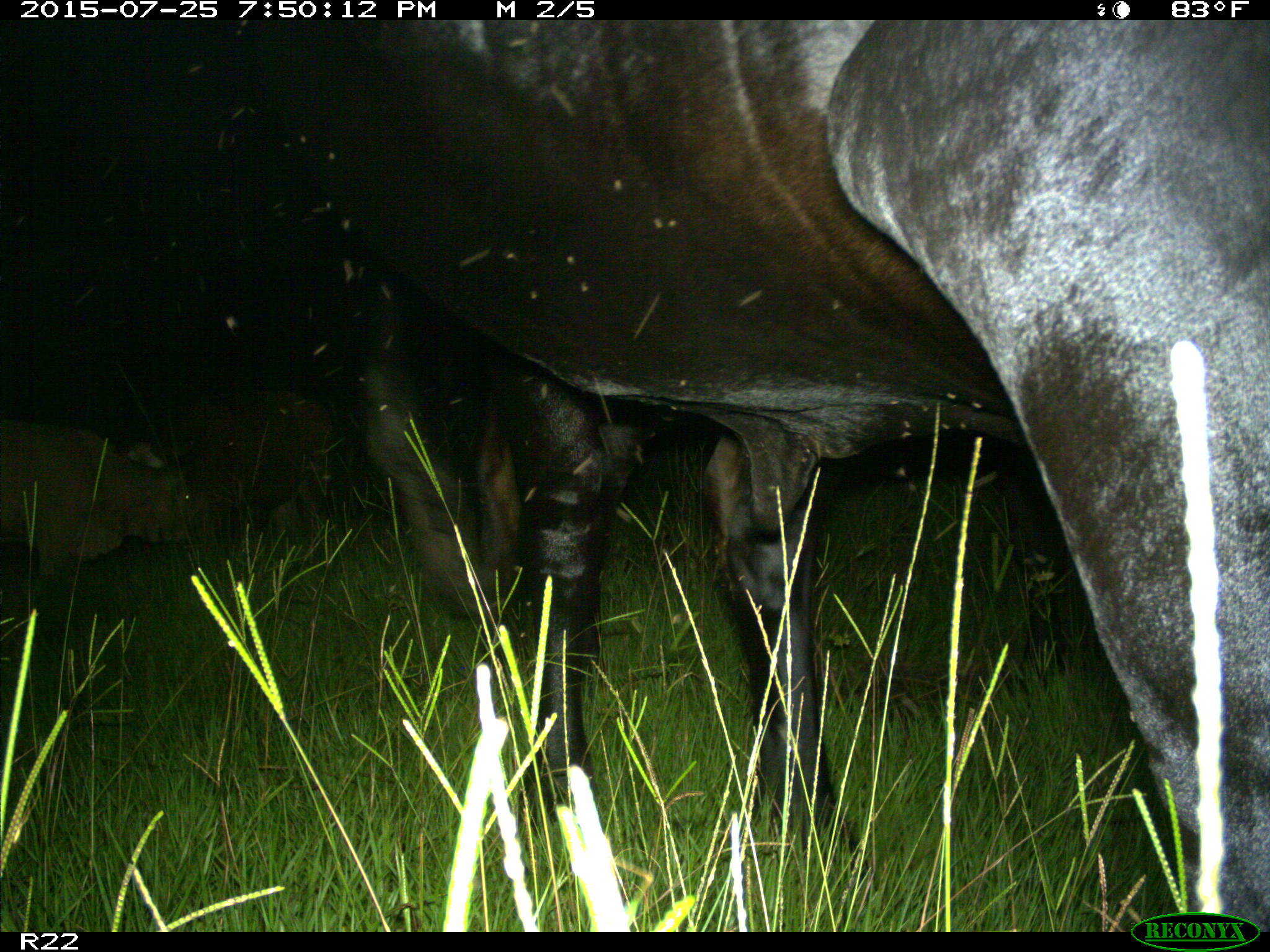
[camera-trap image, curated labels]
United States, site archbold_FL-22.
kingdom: Animalia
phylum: Chordata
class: Mammalia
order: Artiodactyla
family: Bovidae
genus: Bos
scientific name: Bos taurus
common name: domestic cow